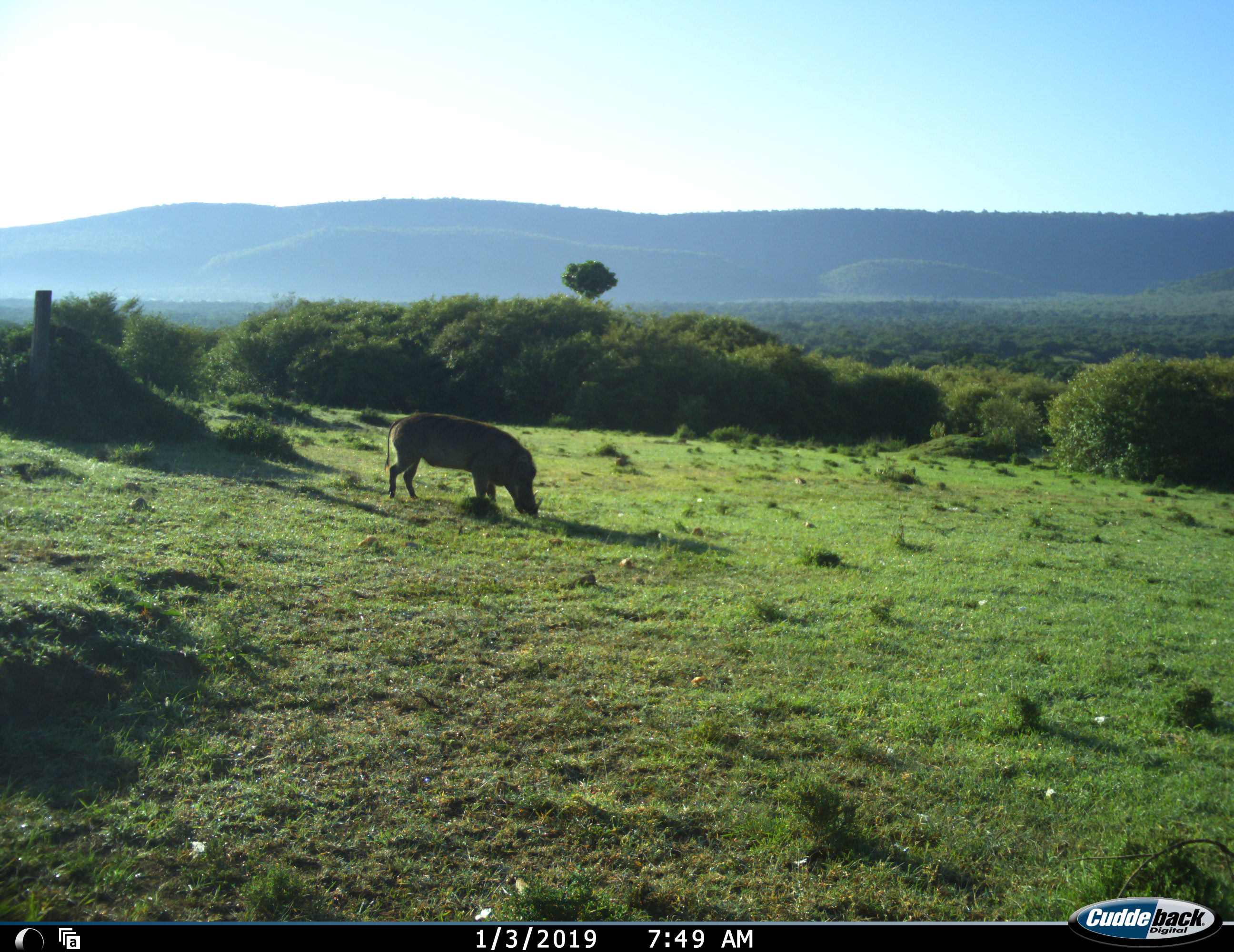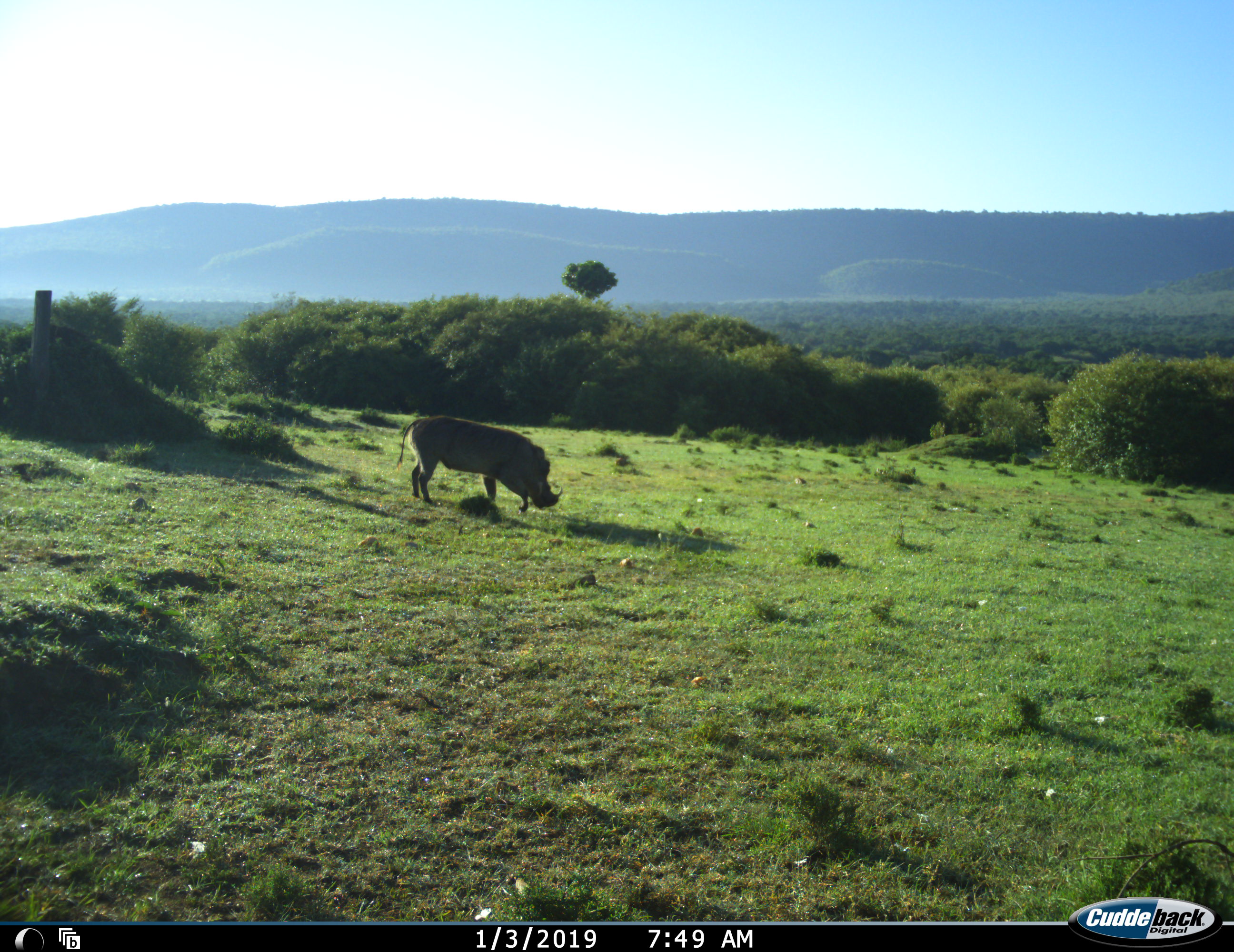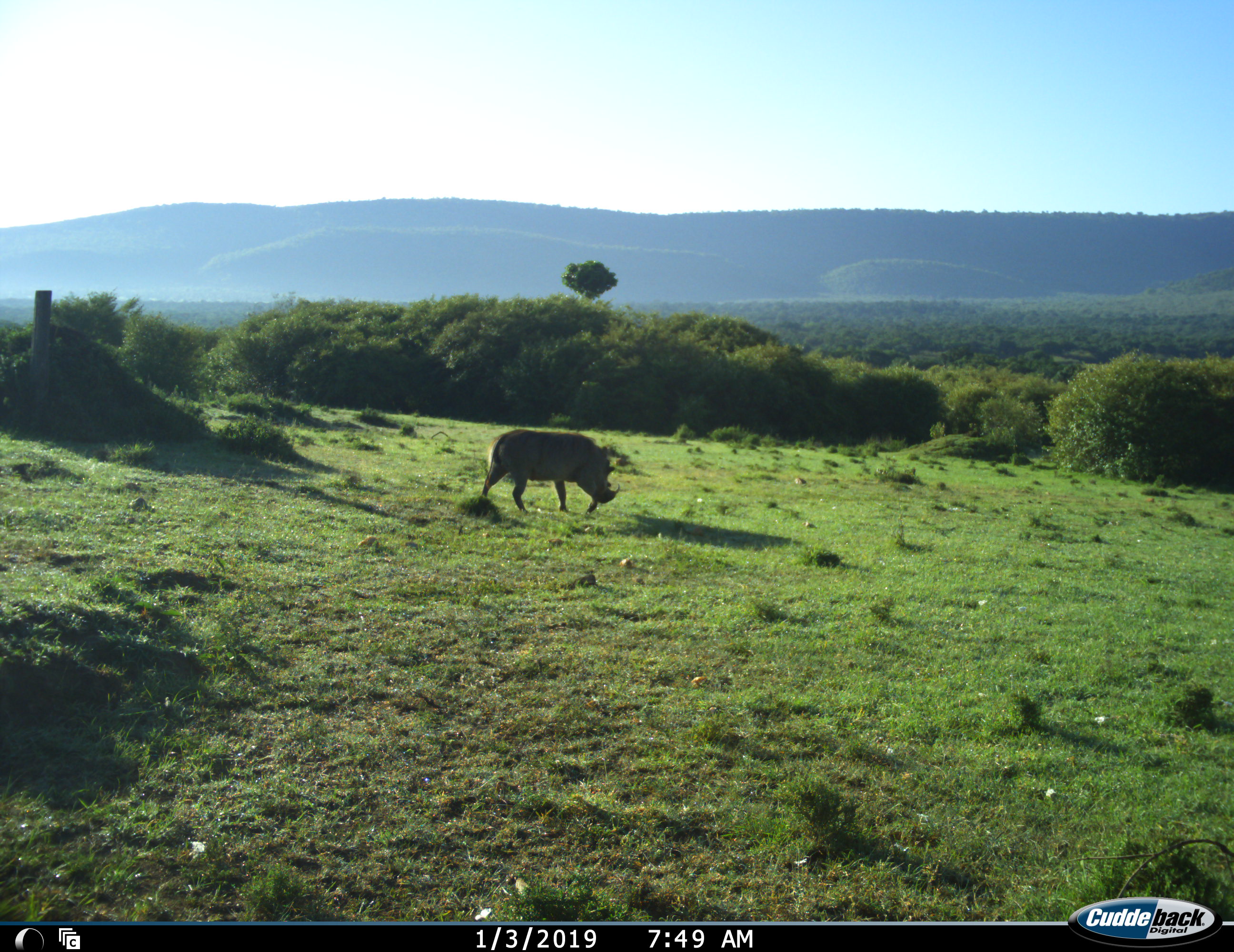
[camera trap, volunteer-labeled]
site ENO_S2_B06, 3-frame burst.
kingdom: Animalia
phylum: Chordata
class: Mammalia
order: Artiodactyla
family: Suidae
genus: Phacochoerus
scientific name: Phacochoerus africanus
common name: warthog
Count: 1.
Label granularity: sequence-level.